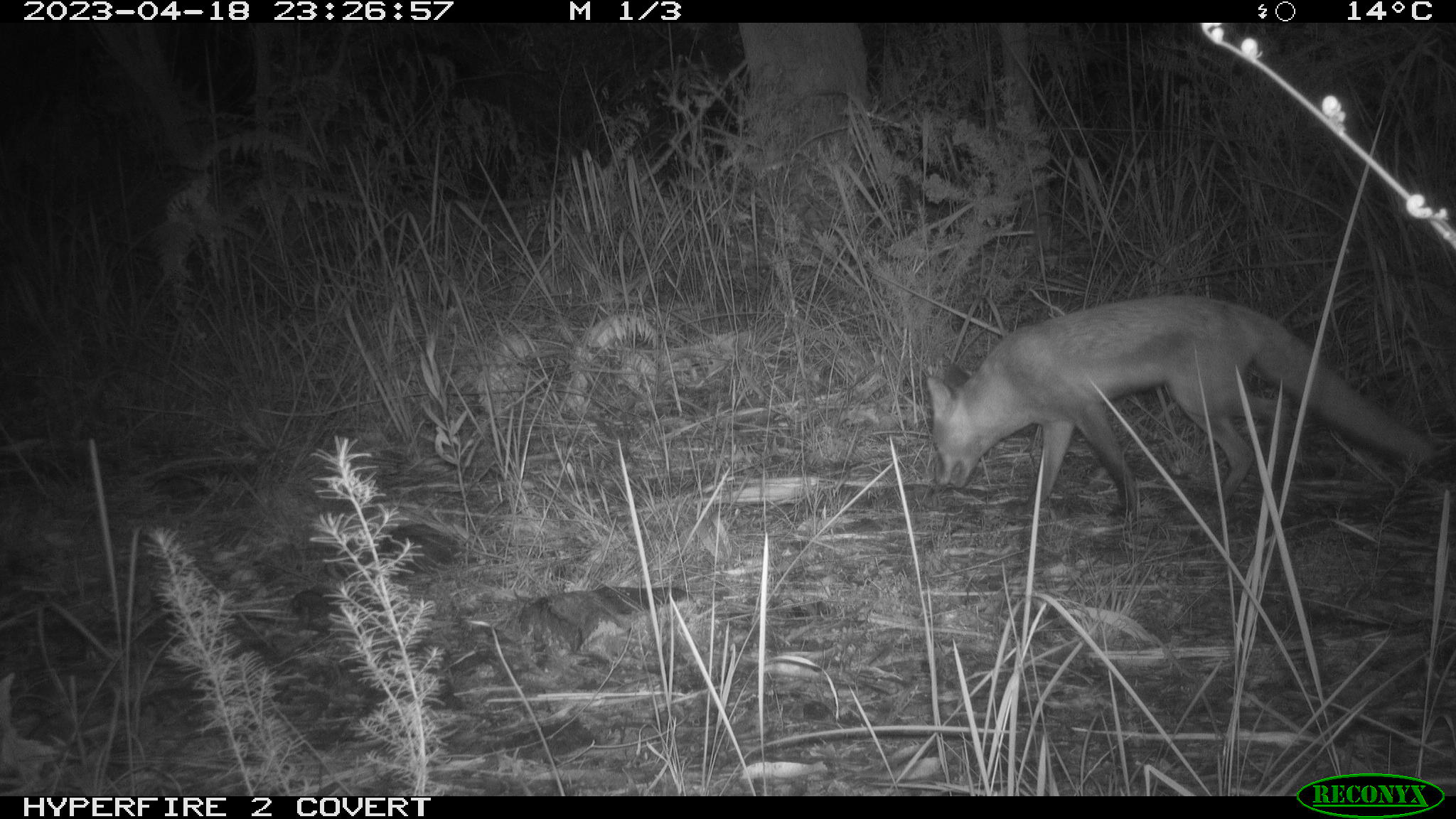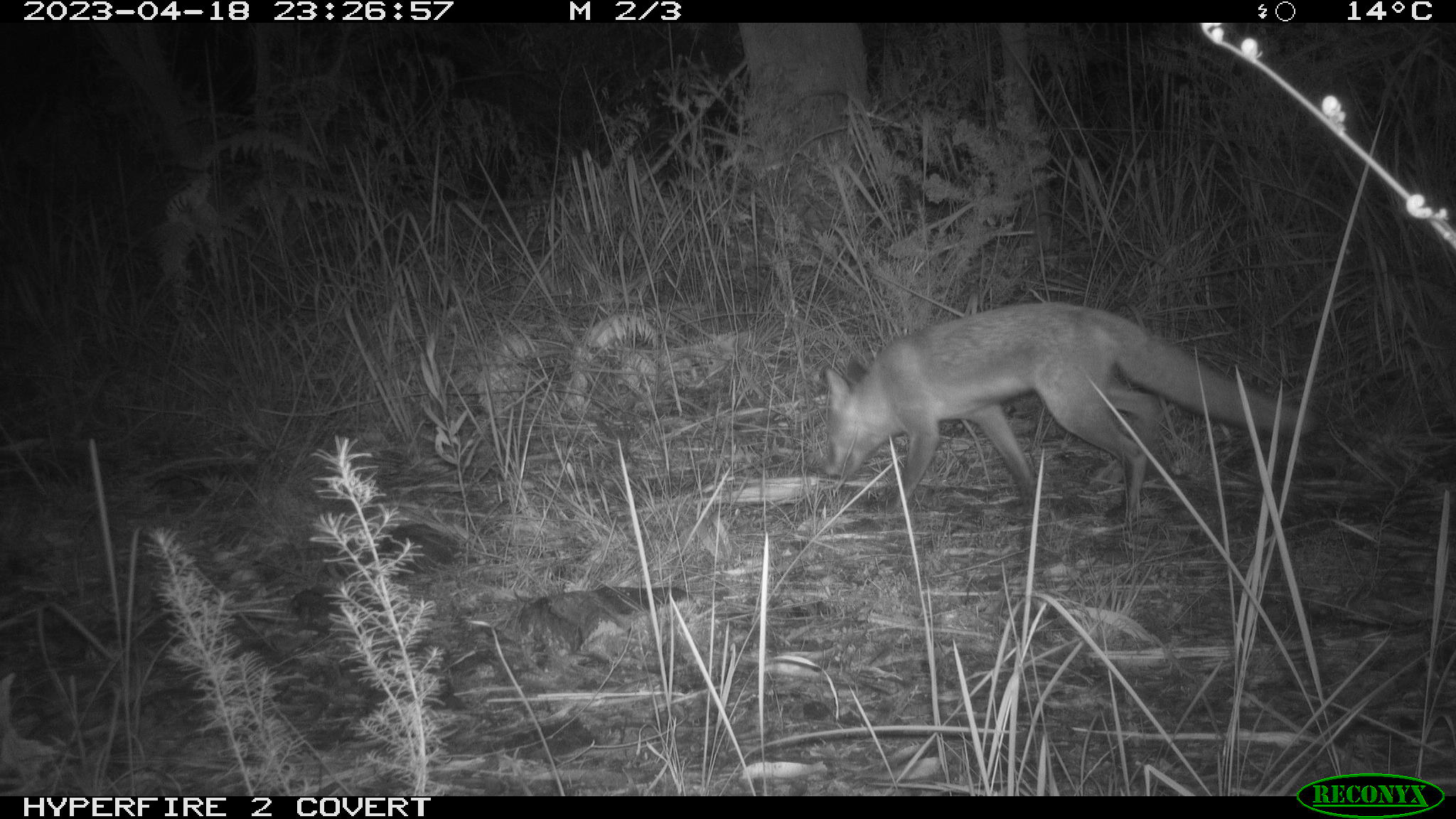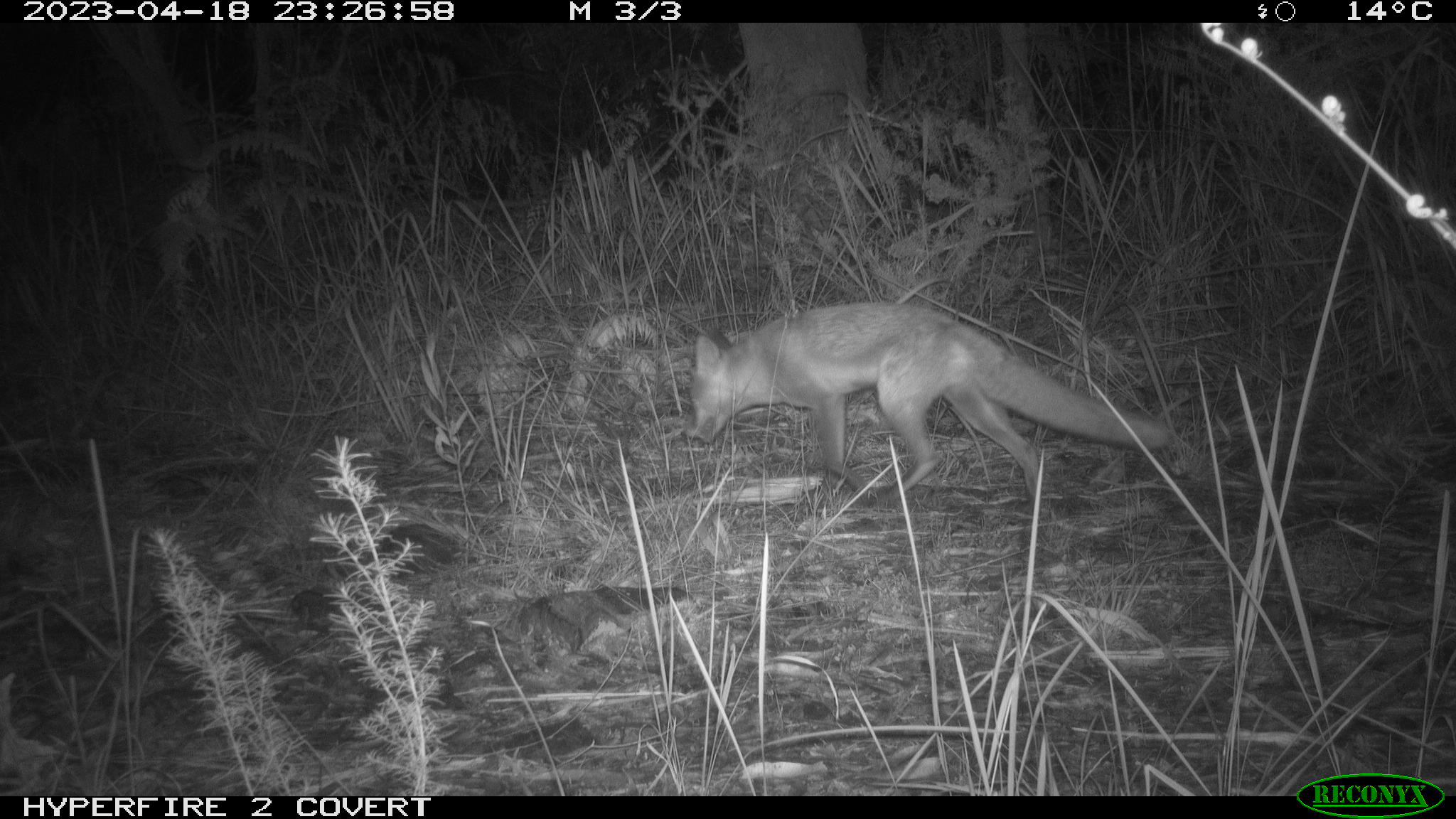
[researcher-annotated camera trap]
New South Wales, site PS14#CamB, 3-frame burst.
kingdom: Animalia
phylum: Chordata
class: Mammalia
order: Carnivora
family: Canidae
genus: Vulpes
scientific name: Vulpes vulpes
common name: red fox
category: fox